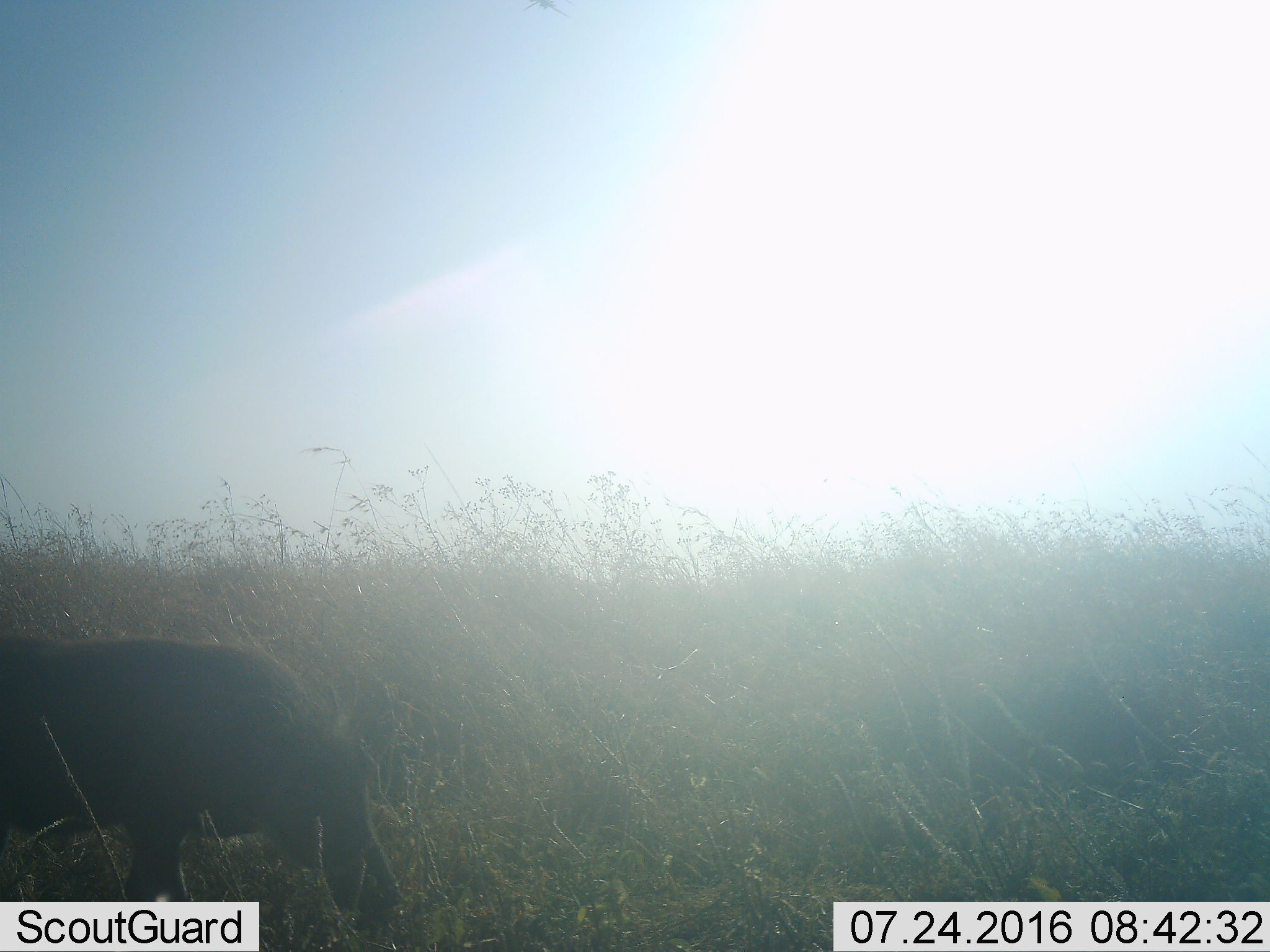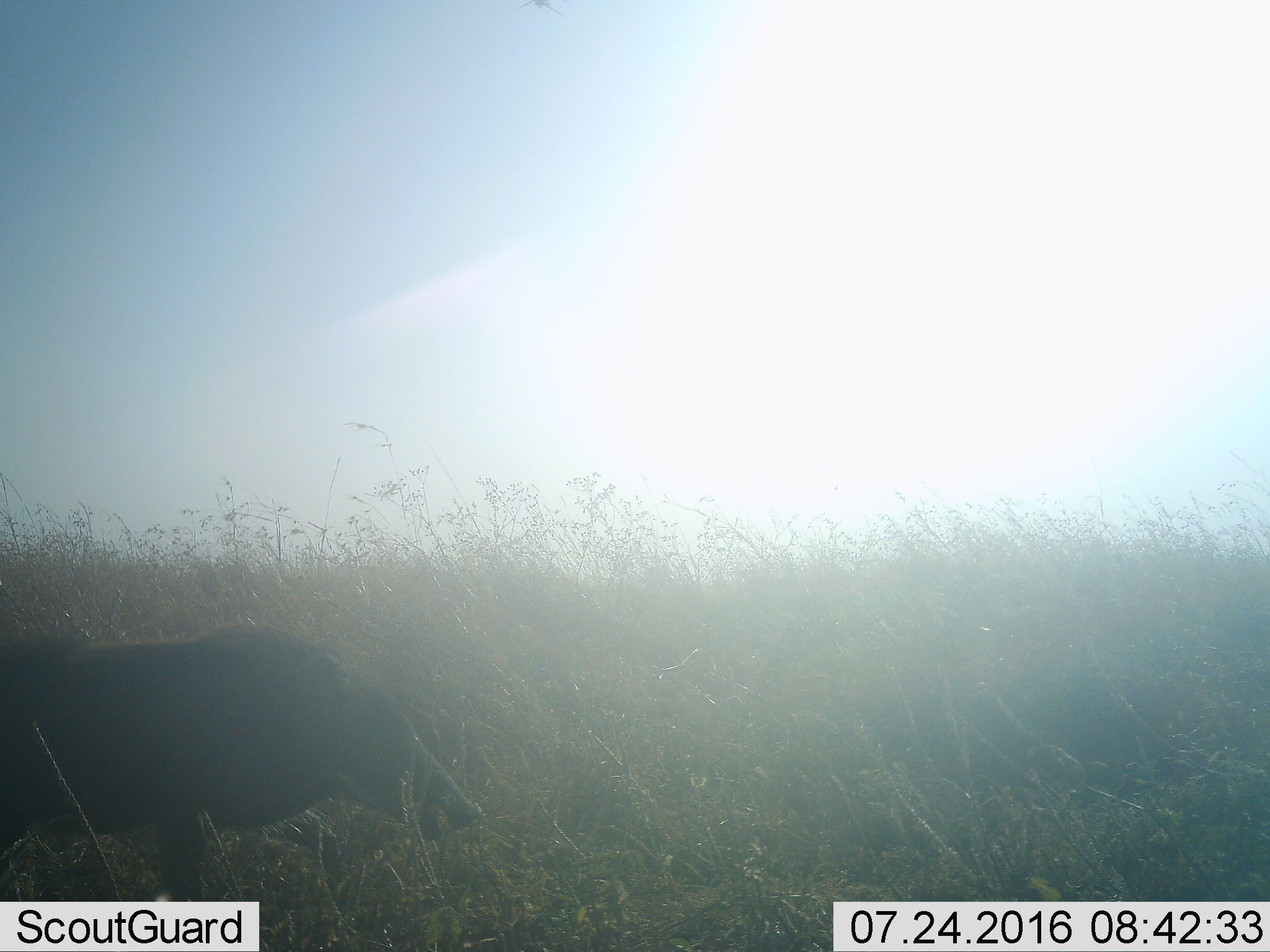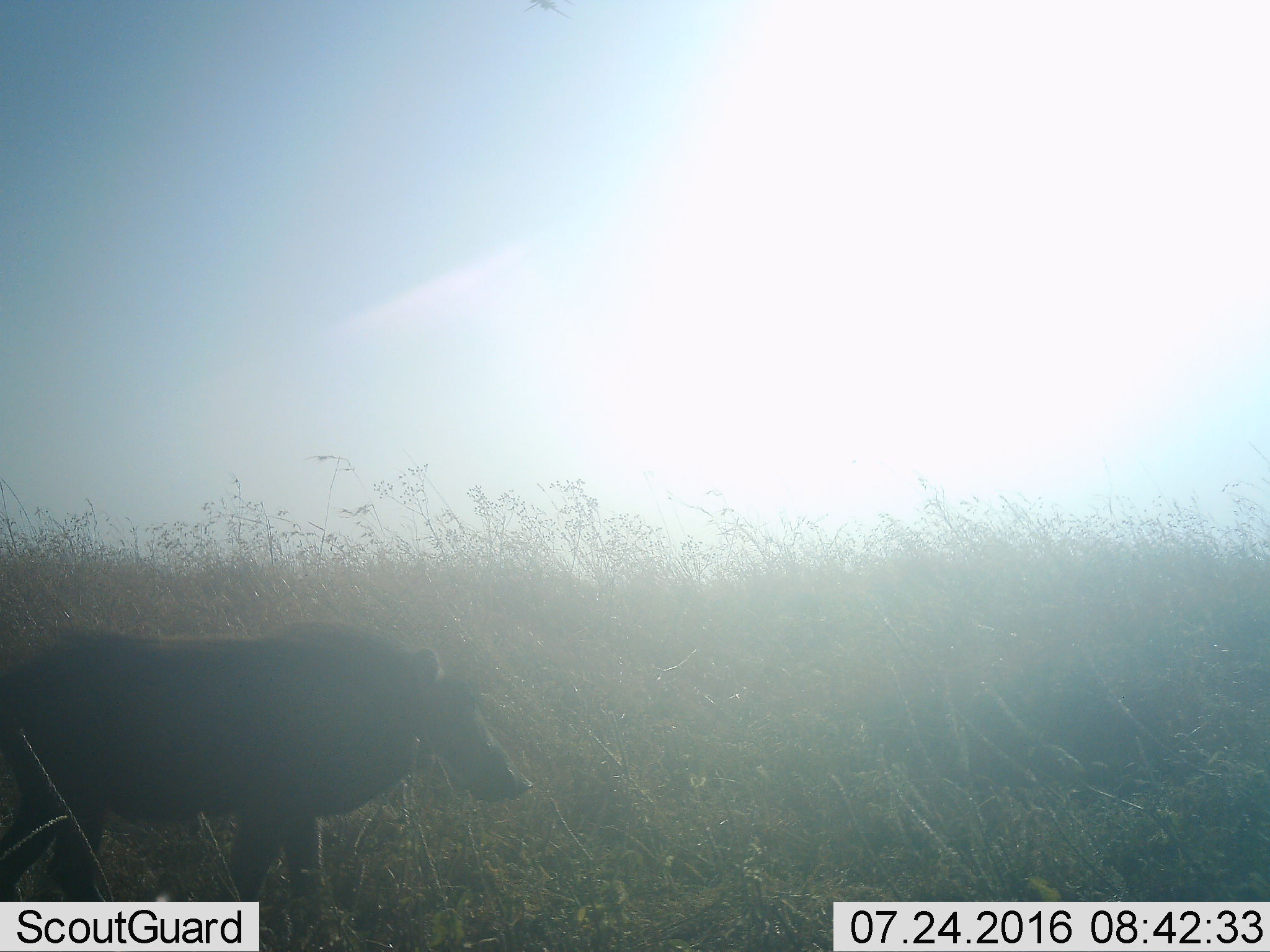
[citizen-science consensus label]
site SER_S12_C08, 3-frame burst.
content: unidentified animal